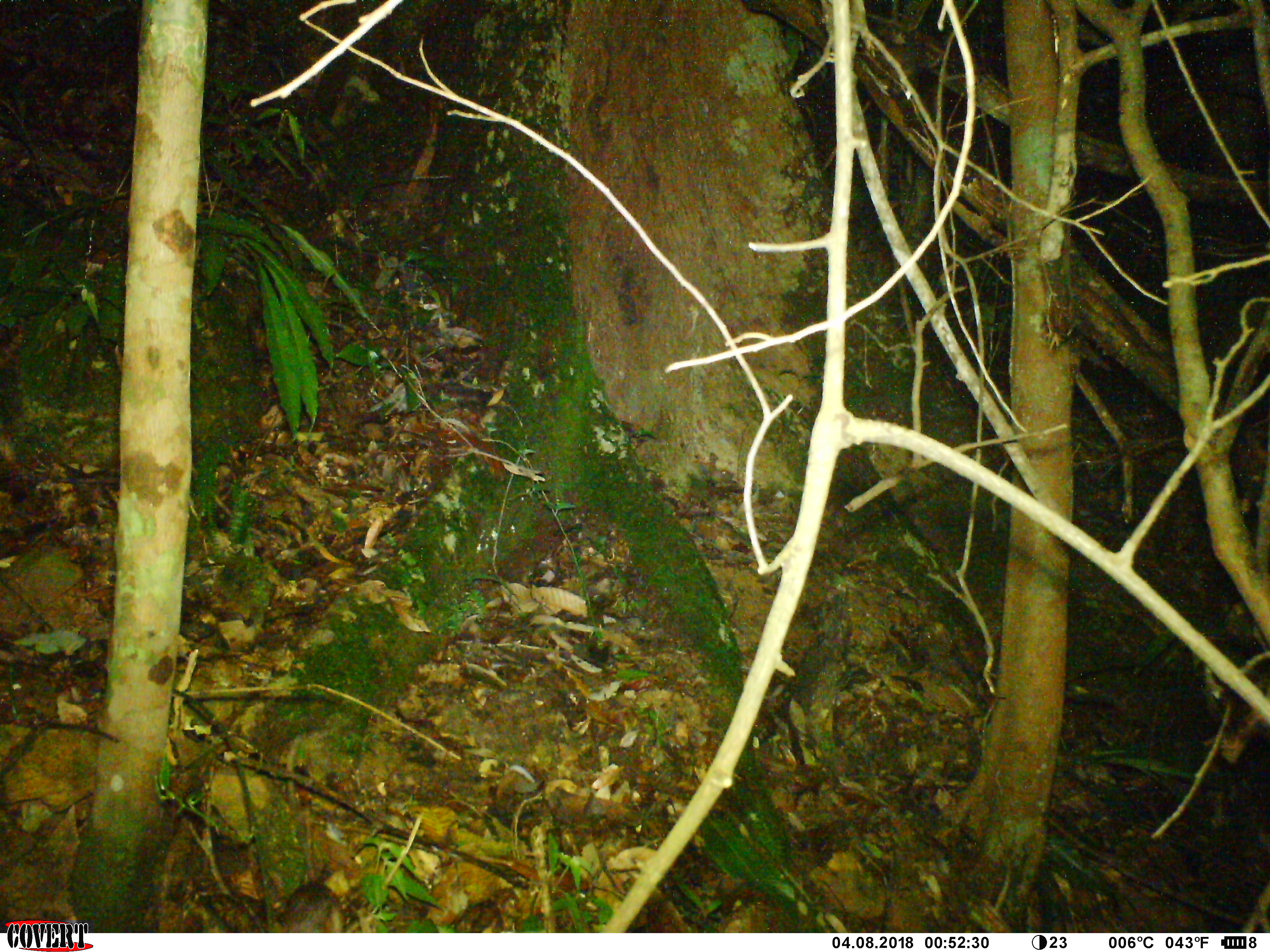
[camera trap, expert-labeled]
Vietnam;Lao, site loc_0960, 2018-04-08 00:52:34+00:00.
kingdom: Animalia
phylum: Chordata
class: Mammalia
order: Rodentia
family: Muridae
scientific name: Muridae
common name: old-world mice and rats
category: unidentified murid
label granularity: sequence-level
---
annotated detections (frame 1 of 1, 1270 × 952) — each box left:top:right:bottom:
unidentified murid: 277:866:347:932